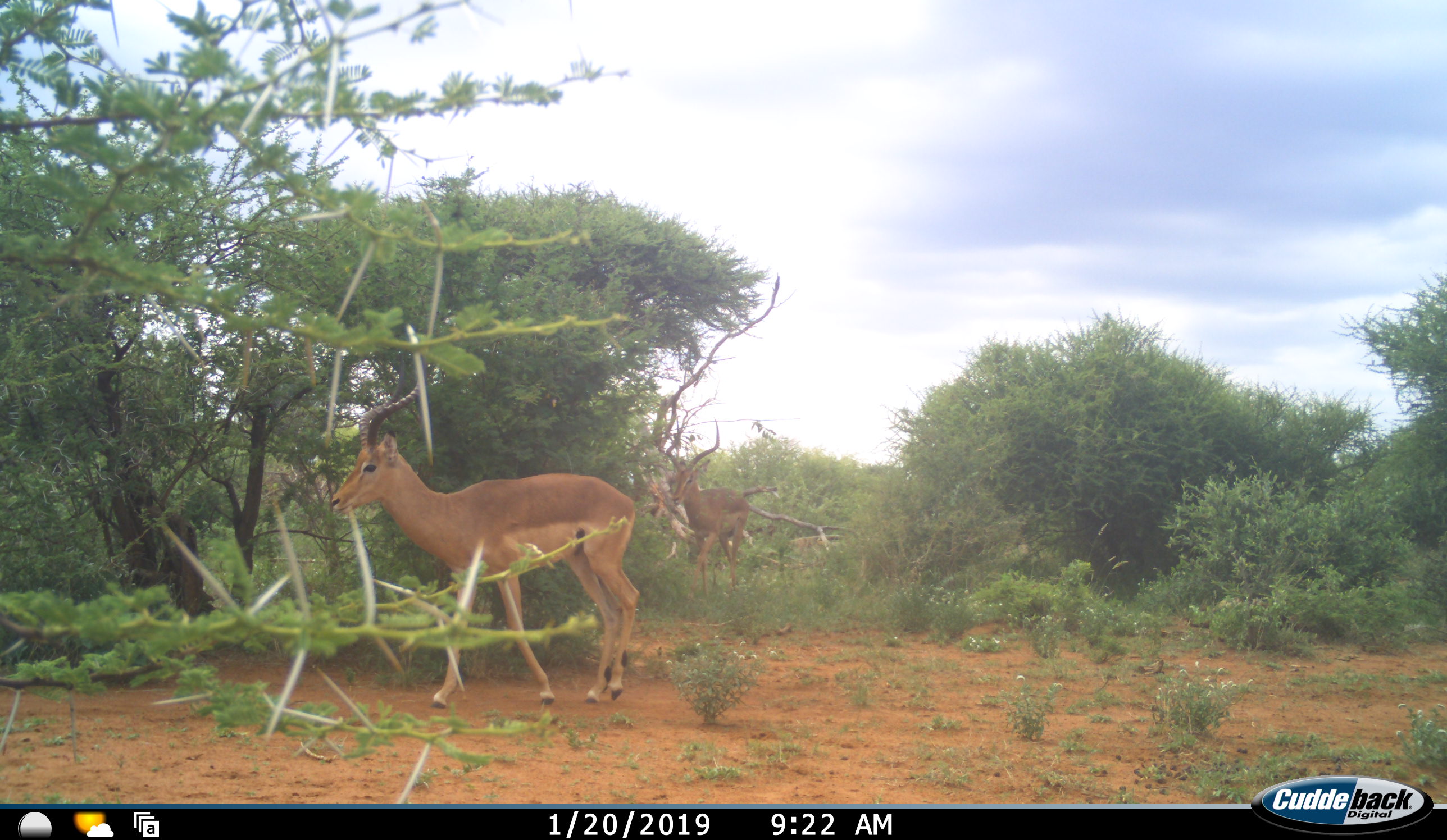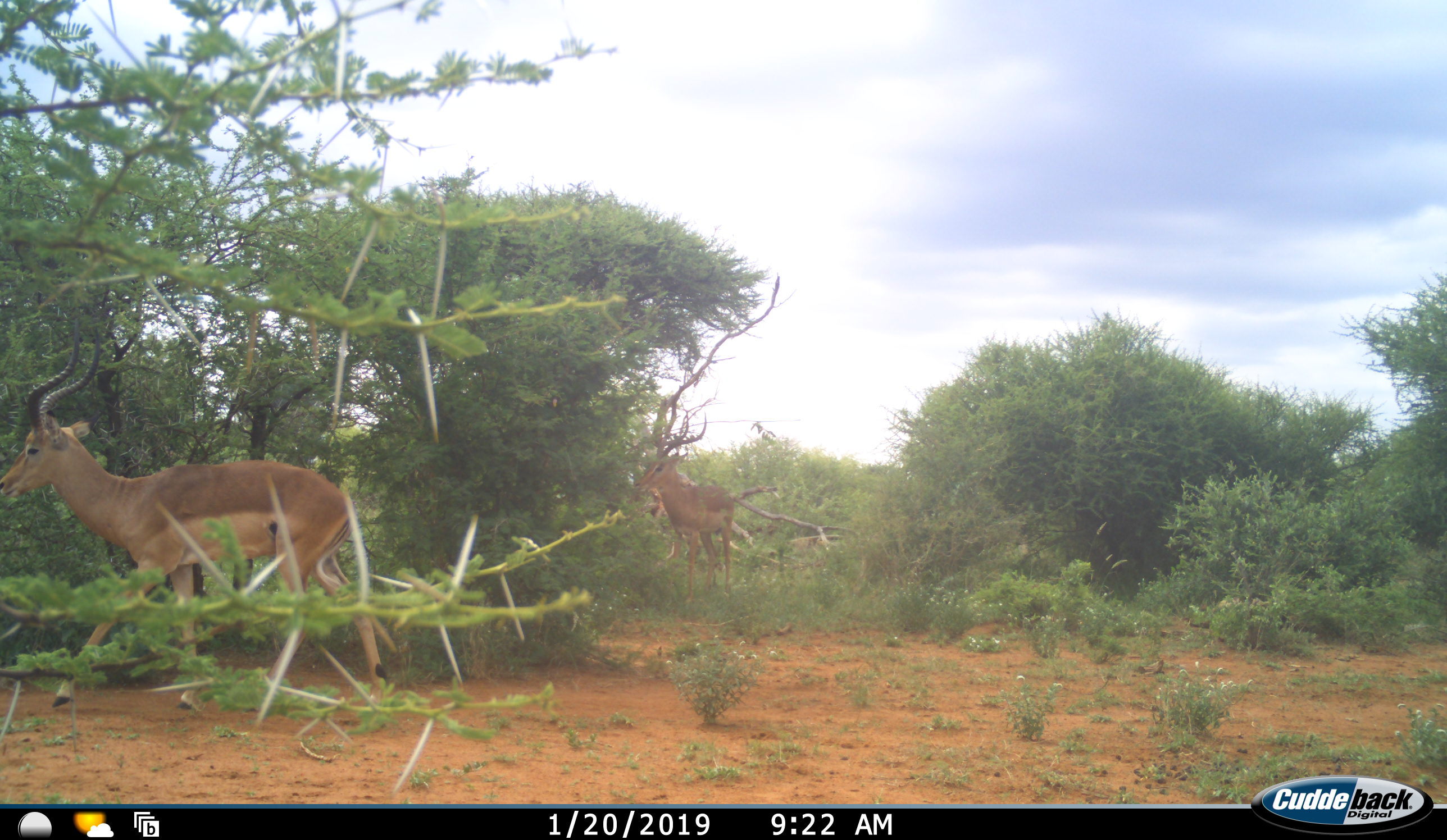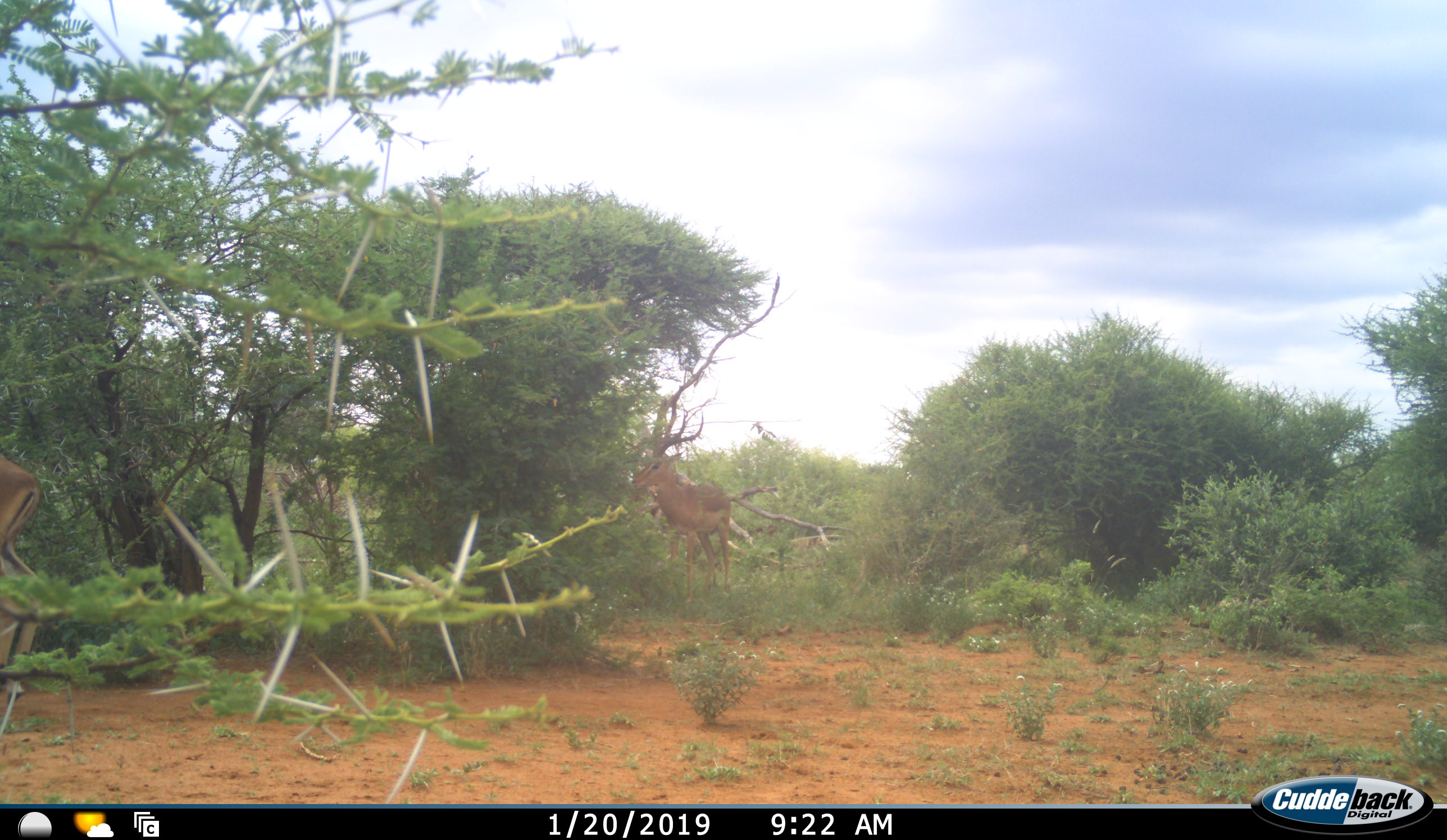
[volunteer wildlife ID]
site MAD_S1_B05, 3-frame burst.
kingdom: Animalia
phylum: Chordata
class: Mammalia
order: Artiodactyla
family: Bovidae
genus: Aepyceros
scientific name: Aepyceros melampus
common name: impala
Impala (Aepyceros melampus), count 2. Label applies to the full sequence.